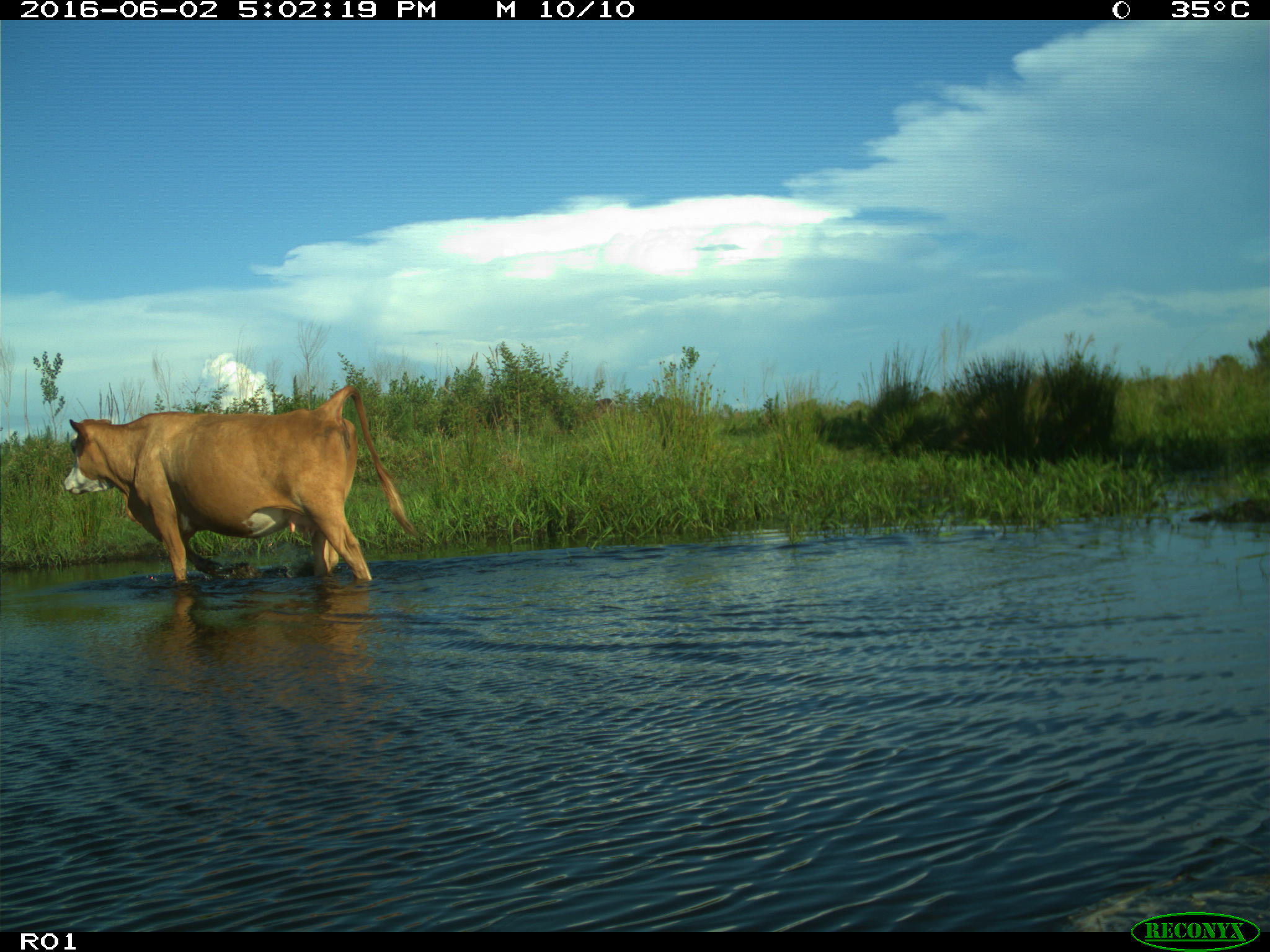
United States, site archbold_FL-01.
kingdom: Animalia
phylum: Chordata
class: Mammalia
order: Artiodactyla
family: Bovidae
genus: Bos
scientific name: Bos taurus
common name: domestic cow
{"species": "Bos taurus (domestic cow)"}